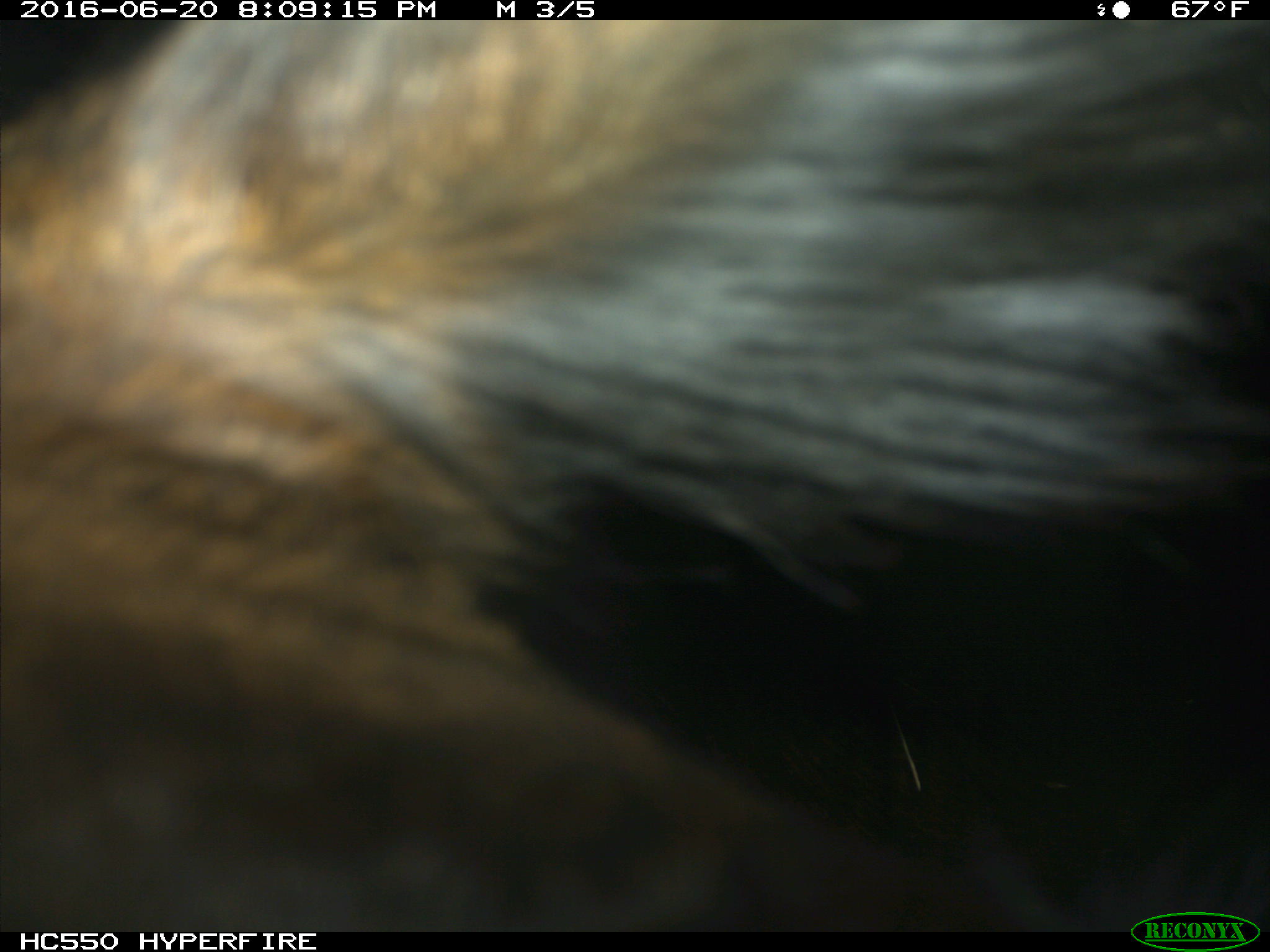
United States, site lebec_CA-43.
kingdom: Animalia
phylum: Chordata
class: Mammalia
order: Artiodactyla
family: Bovidae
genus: Bos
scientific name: Bos taurus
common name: domestic cow